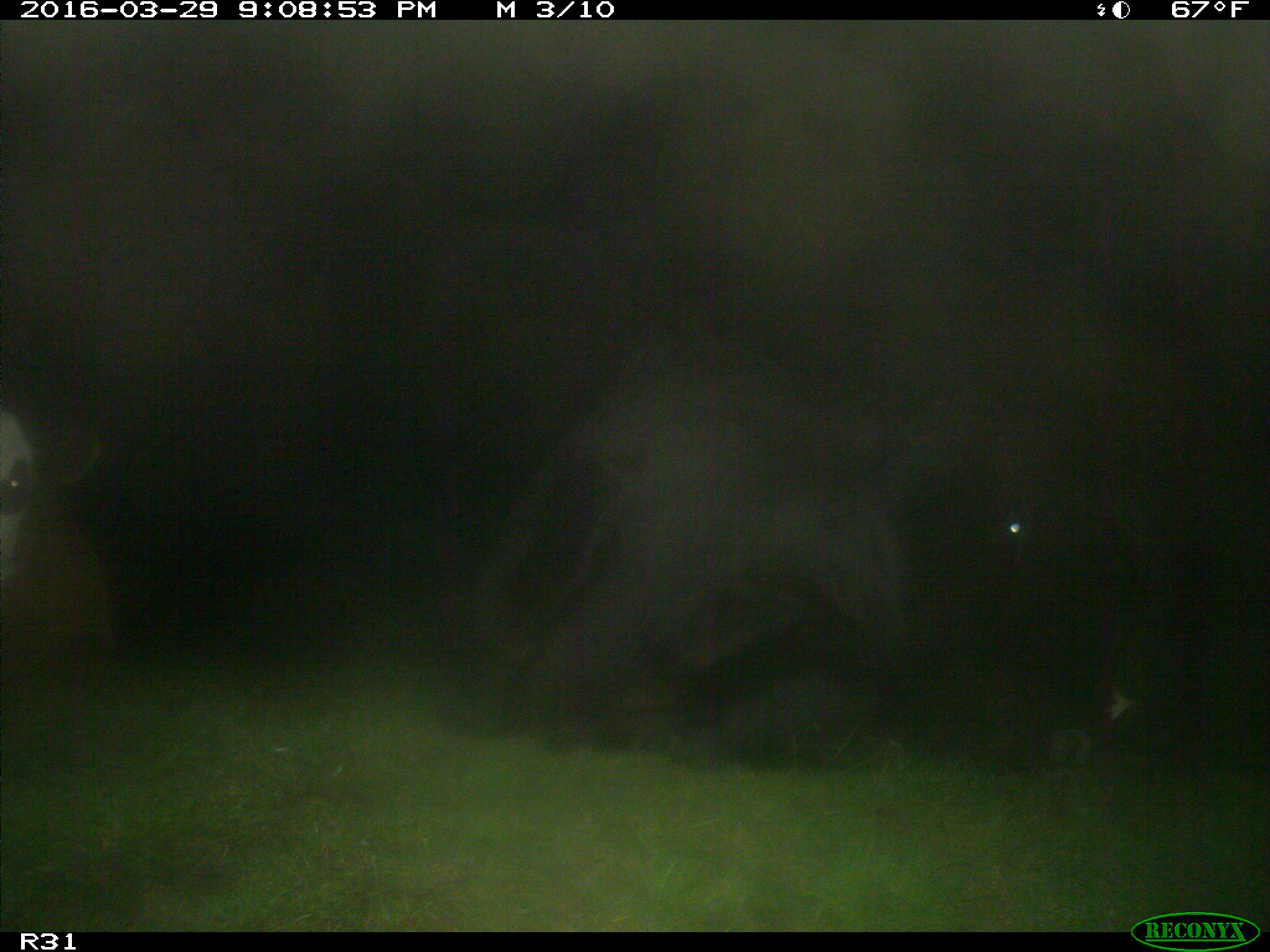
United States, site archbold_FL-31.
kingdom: Animalia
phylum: Chordata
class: Mammalia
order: Artiodactyla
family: Bovidae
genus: Bos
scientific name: Bos taurus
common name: domestic cow